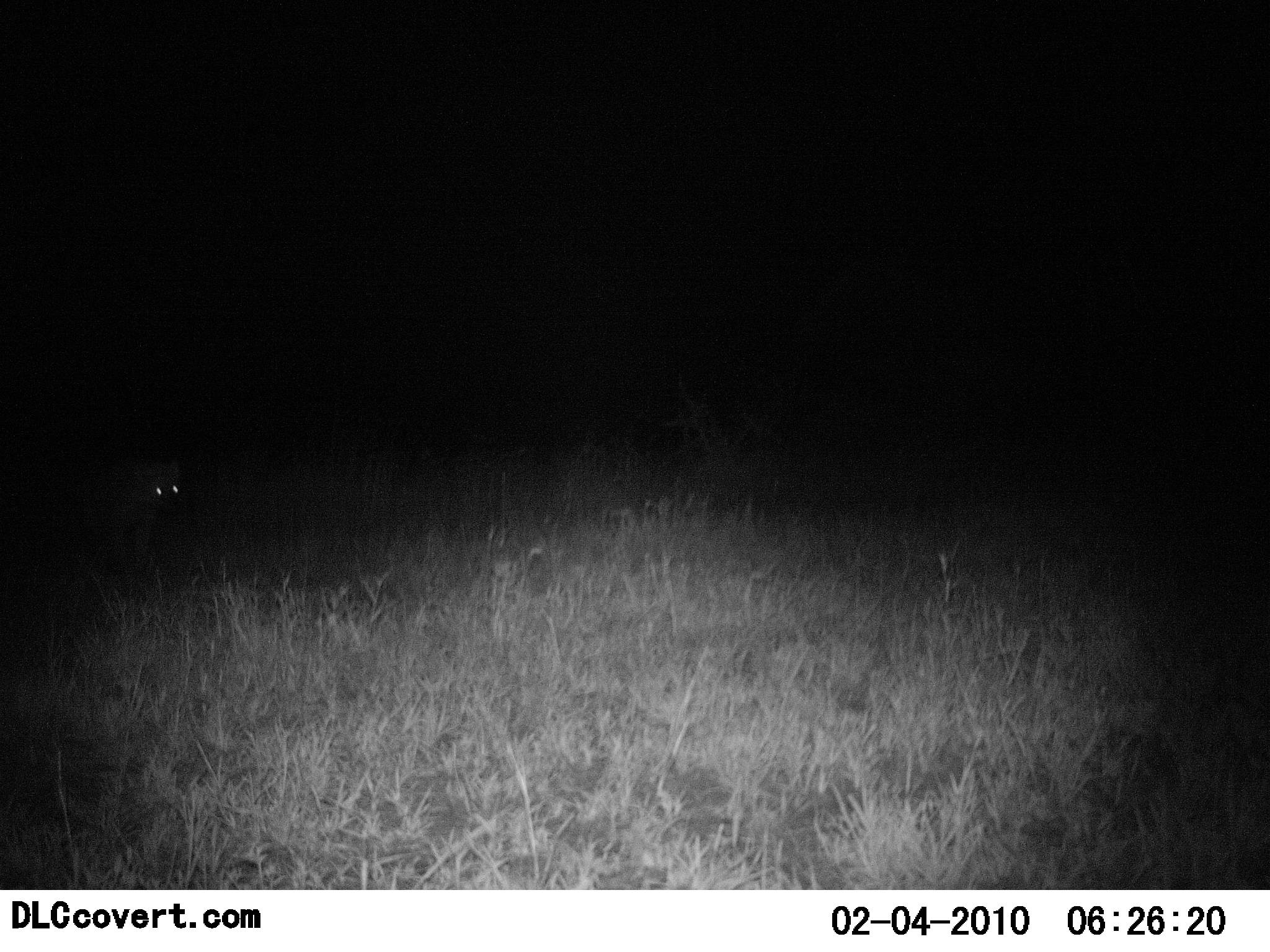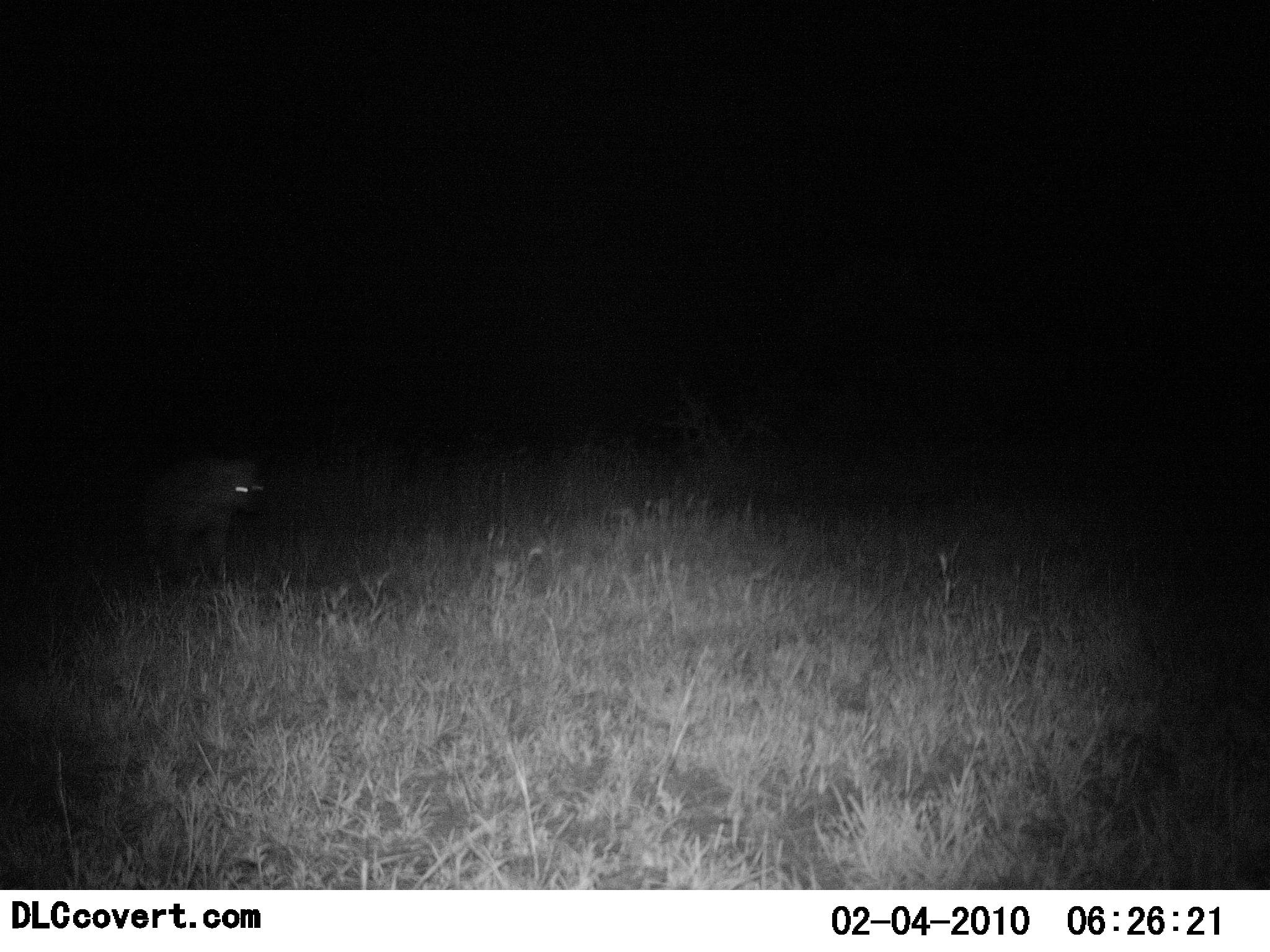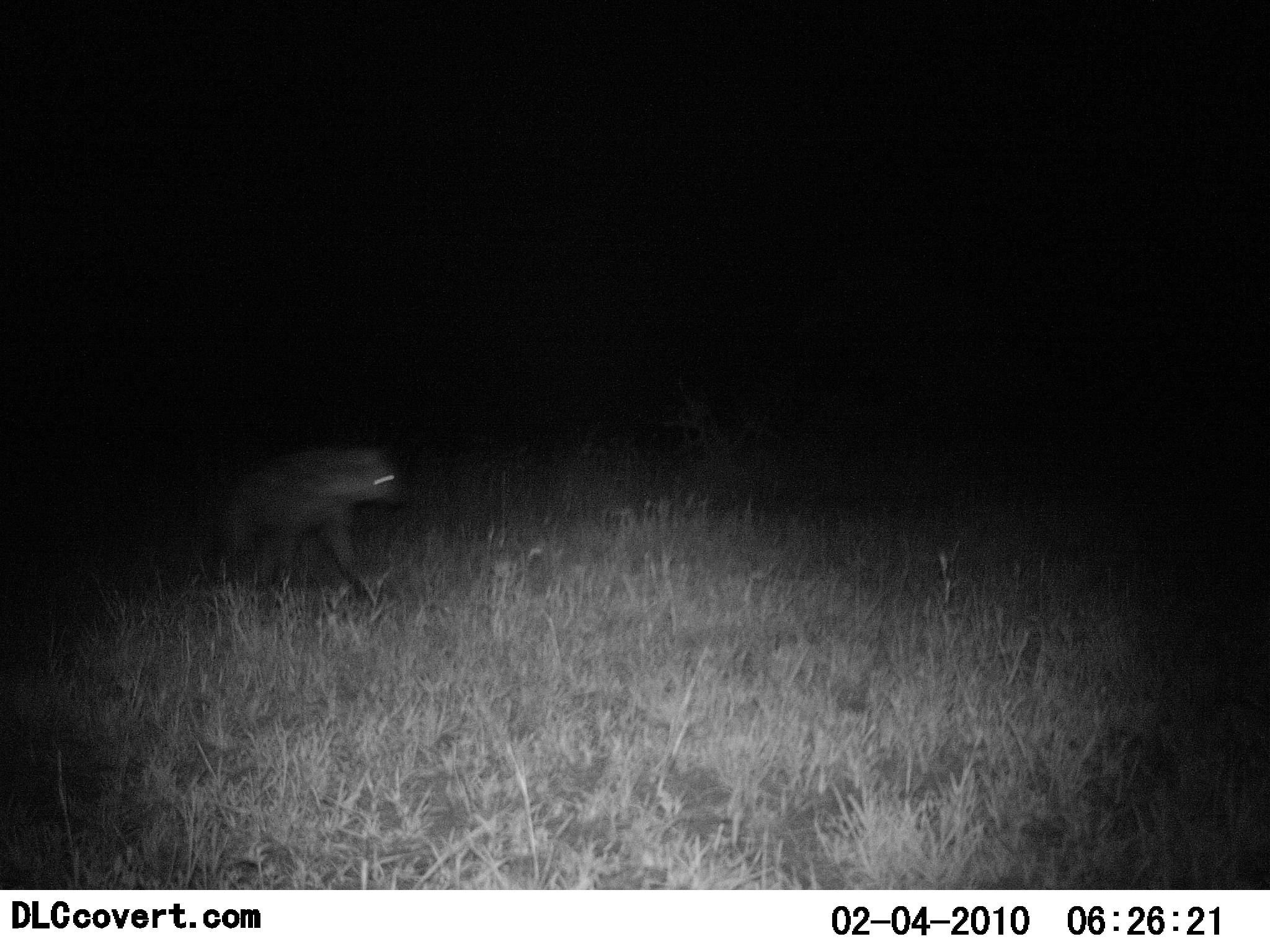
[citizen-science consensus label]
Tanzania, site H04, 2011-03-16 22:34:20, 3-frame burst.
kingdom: Animalia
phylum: Chordata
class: Mammalia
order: Carnivora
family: Hyaenidae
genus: Crocuta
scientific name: Crocuta crocuta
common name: spotted hyena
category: hyenaspotted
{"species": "hyenaspotted (spotted hyena) (Crocuta crocuta)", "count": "1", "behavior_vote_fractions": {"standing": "7%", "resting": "0%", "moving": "93%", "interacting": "0%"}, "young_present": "0%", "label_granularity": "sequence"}